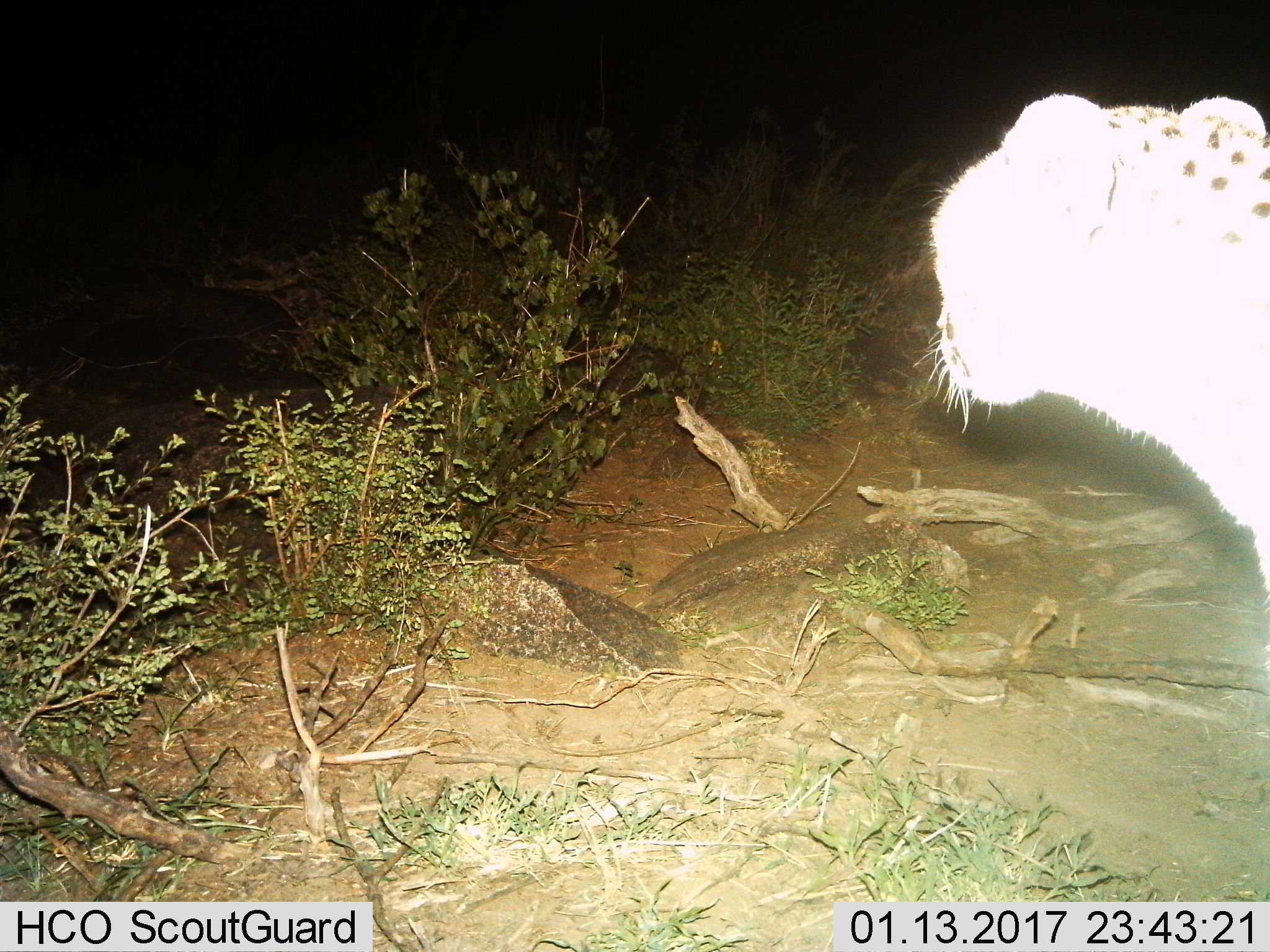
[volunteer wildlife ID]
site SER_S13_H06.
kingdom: Animalia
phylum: Chordata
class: Mammalia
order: Carnivora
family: Felidae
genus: Acinonyx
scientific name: Acinonyx jubatus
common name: cheetah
Cheetah (Acinonyx jubatus), count 1. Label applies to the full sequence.